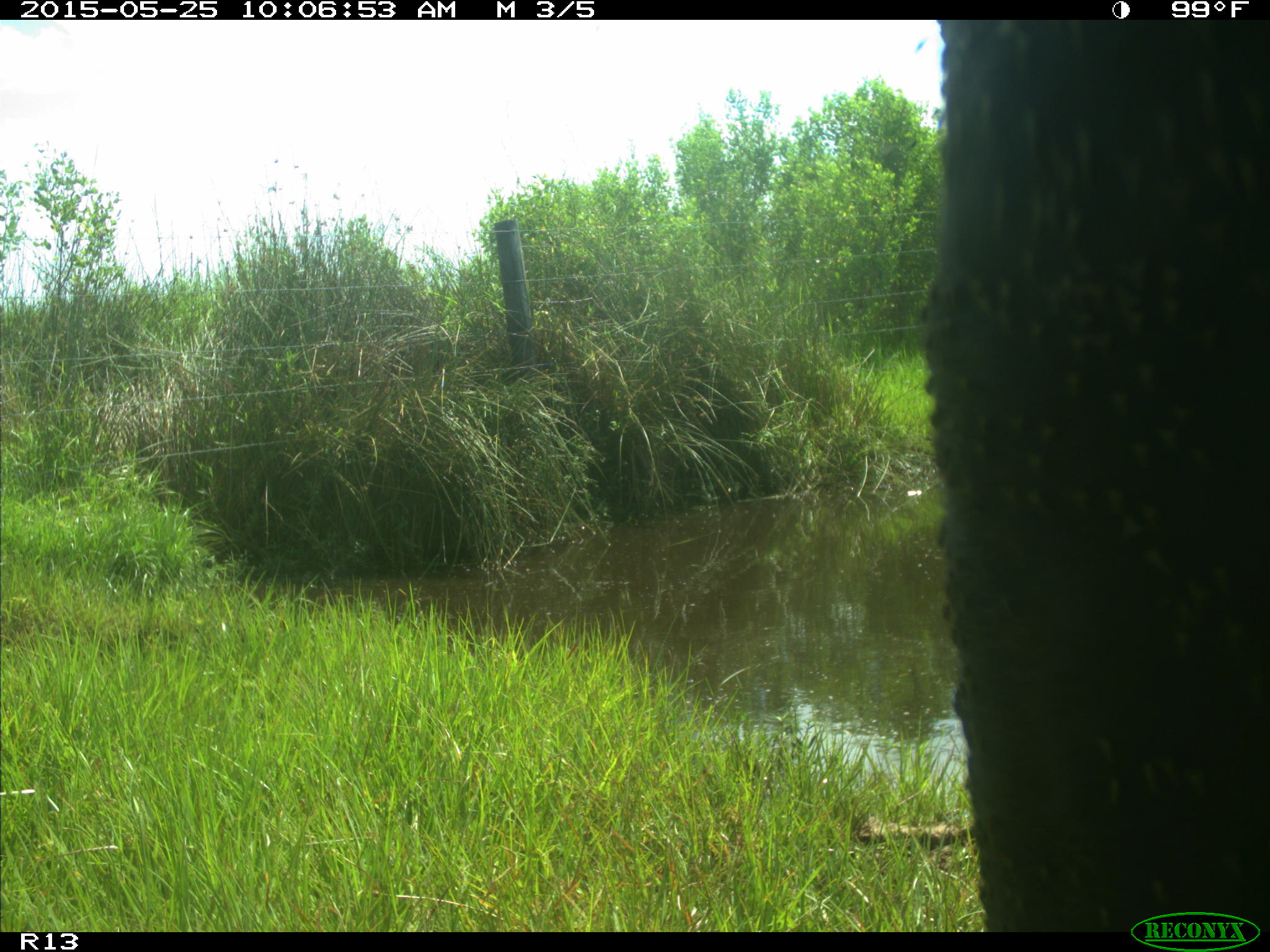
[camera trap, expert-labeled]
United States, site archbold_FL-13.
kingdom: Animalia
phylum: Chordata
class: Mammalia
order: Artiodactyla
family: Bovidae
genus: Bos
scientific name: Bos taurus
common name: domestic cow